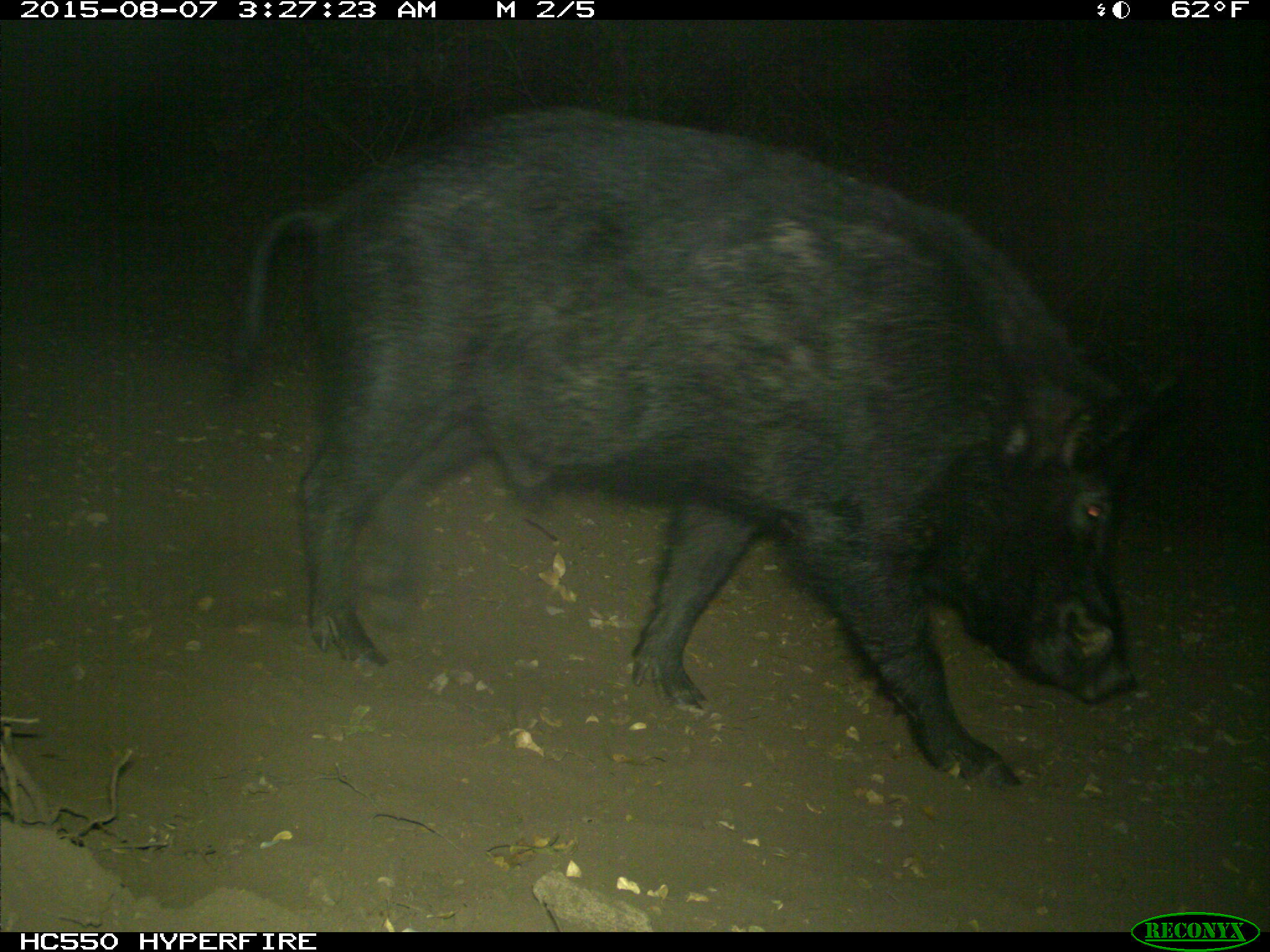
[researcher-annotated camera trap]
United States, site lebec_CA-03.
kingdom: Animalia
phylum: Chordata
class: Mammalia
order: Artiodactyla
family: Suidae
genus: Sus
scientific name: Sus scrofa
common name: wild boar